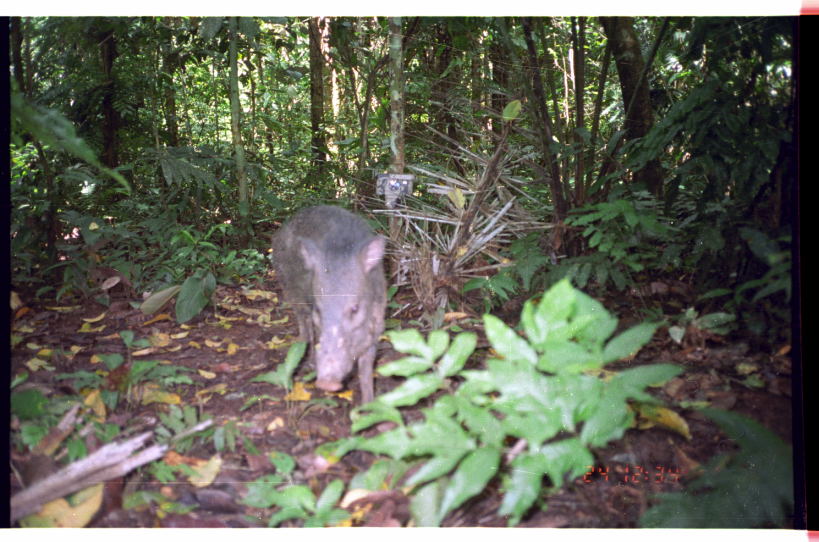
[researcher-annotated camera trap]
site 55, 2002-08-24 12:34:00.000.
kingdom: Animalia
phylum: Chordata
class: Mammalia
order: Artiodactyla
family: Tayassuidae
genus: Pecari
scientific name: Pecari tajacu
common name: collared peccary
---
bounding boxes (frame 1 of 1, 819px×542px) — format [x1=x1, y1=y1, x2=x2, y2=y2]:
pecari tajacu: [x1=272, y1=205, x2=388, y2=404]